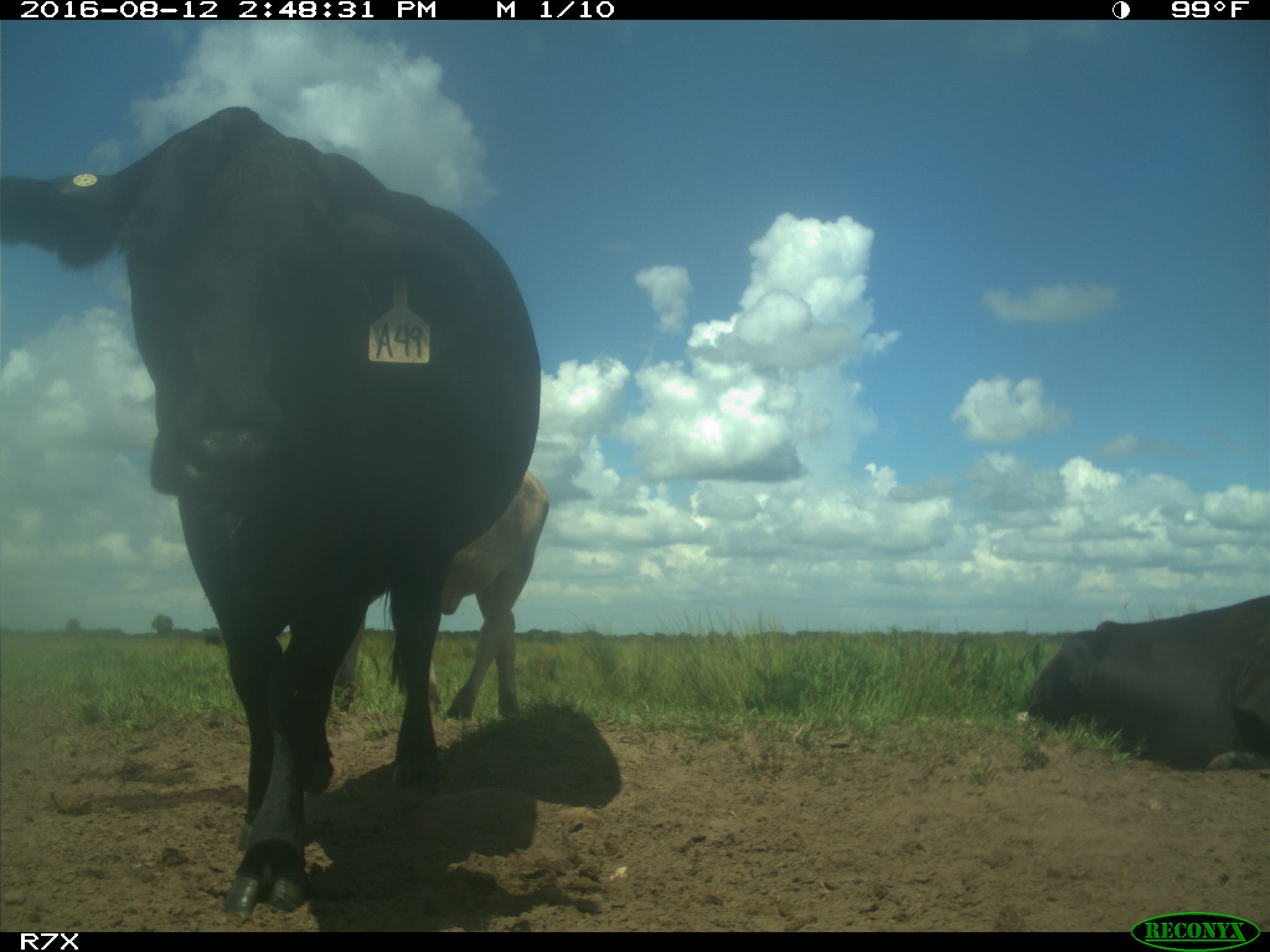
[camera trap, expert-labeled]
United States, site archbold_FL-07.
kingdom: Animalia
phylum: Chordata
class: Mammalia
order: Artiodactyla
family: Bovidae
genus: Bos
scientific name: Bos taurus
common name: domestic cow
Bos taurus (domestic cow).